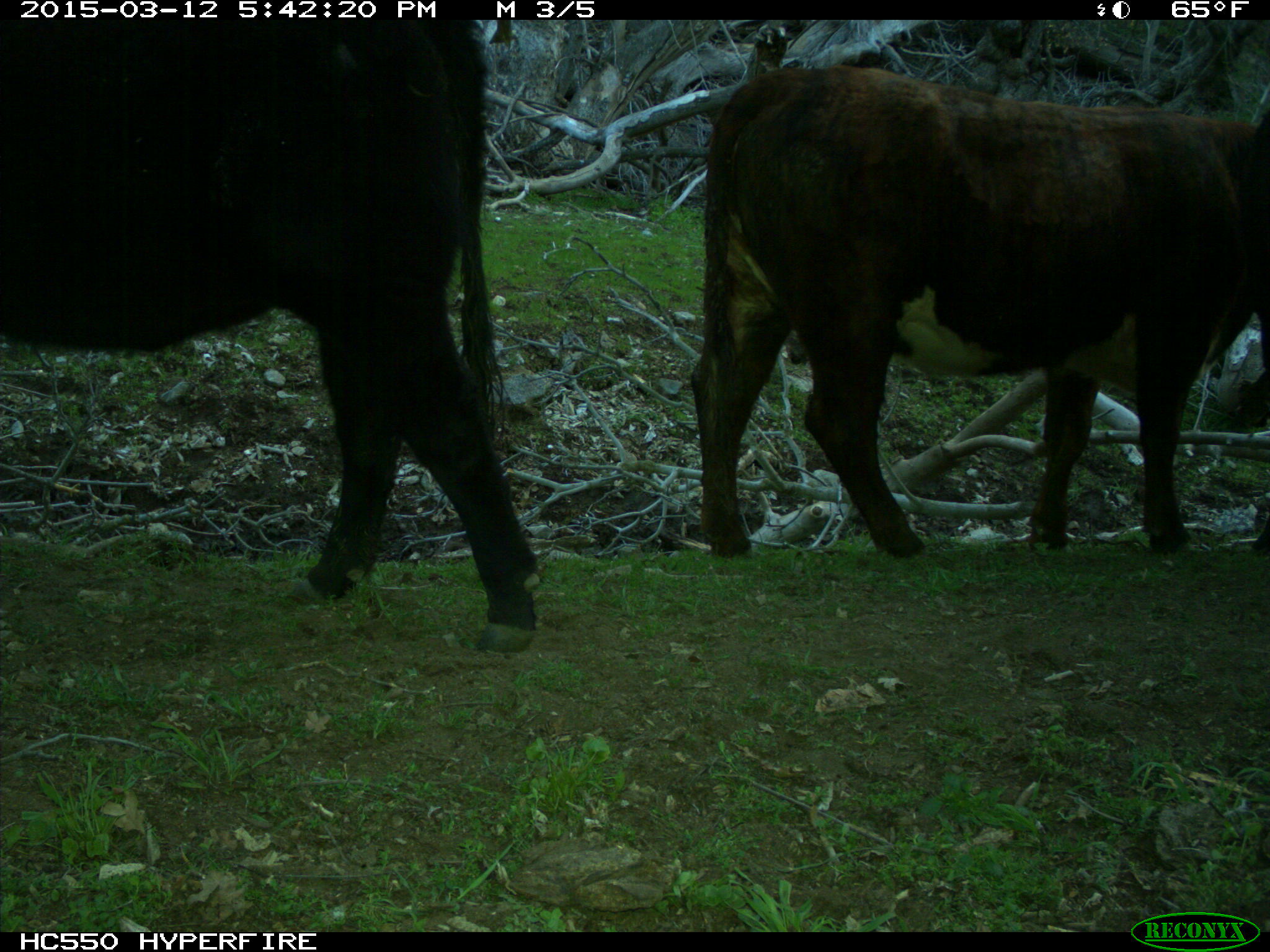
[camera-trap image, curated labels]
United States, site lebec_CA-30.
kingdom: Animalia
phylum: Chordata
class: Mammalia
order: Artiodactyla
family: Bovidae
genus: Bos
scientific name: Bos taurus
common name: domestic cow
Bos taurus (domestic cow).